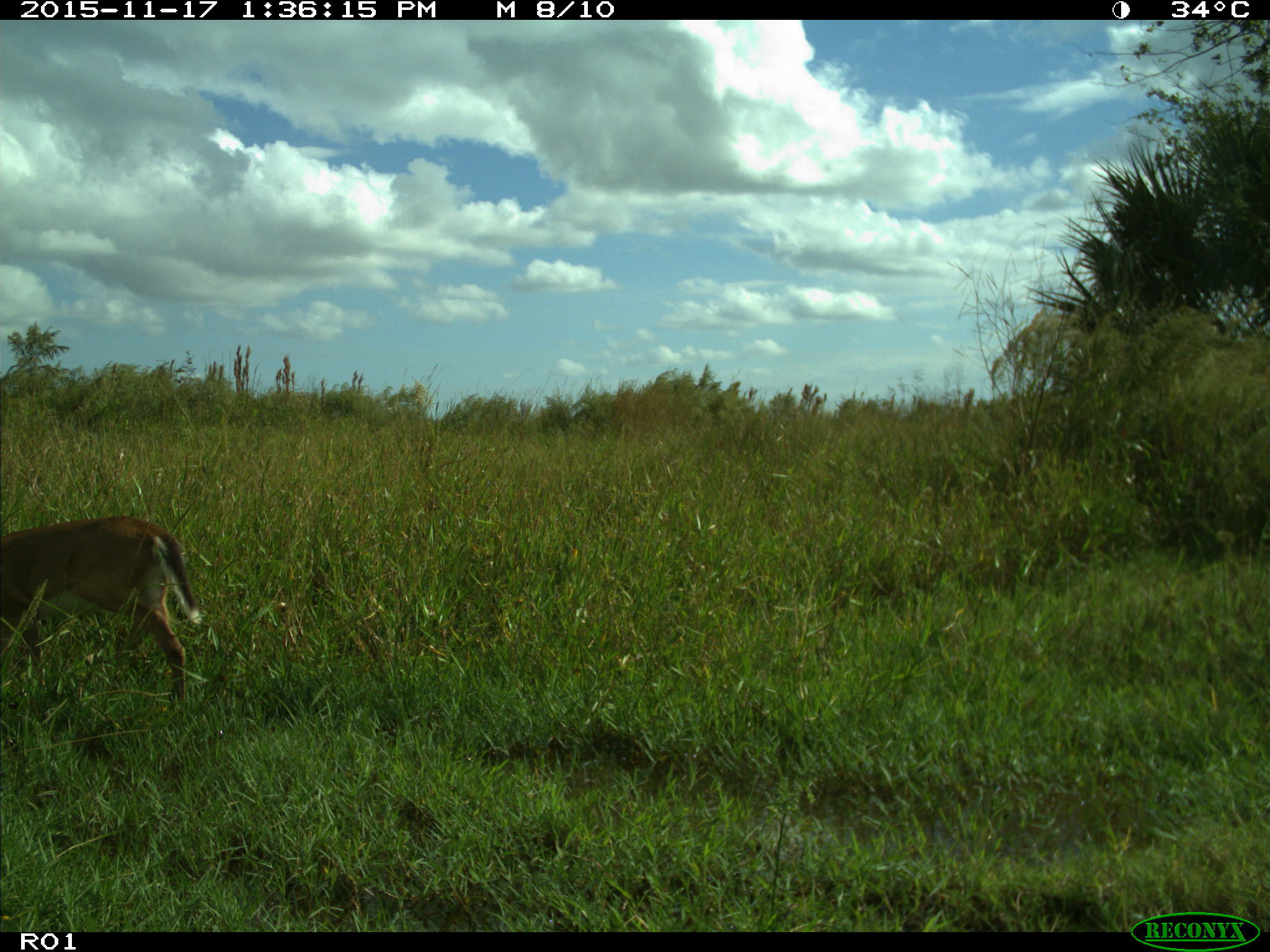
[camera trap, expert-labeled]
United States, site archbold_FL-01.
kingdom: Animalia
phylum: Chordata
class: Mammalia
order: Artiodactyla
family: Cervidae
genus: Odocoileus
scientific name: Odocoileus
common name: deer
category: unidentified deer